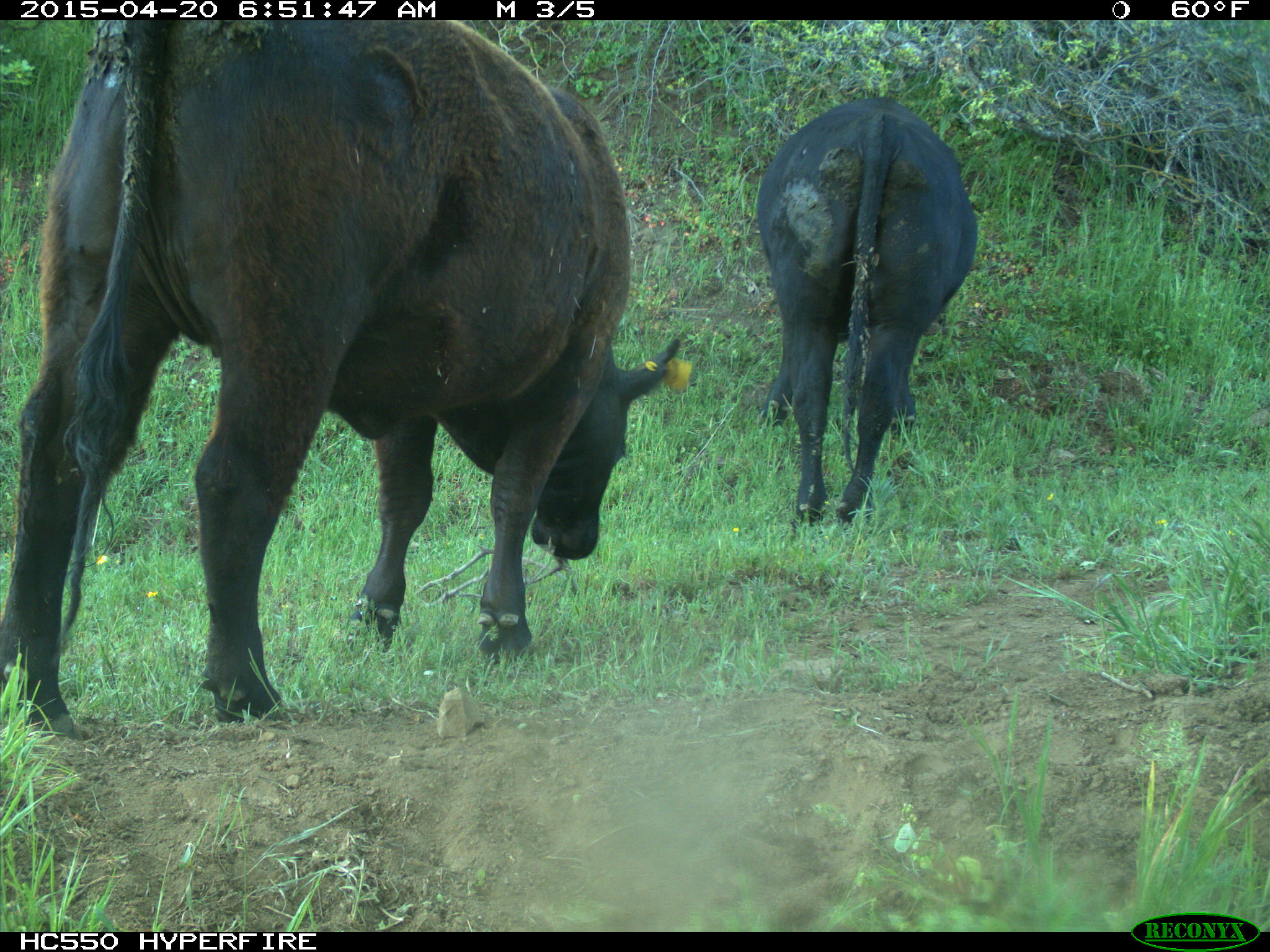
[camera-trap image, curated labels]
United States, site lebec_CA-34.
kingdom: Animalia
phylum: Chordata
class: Mammalia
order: Artiodactyla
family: Bovidae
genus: Bos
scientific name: Bos taurus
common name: domestic cow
Bos taurus (domestic cow).